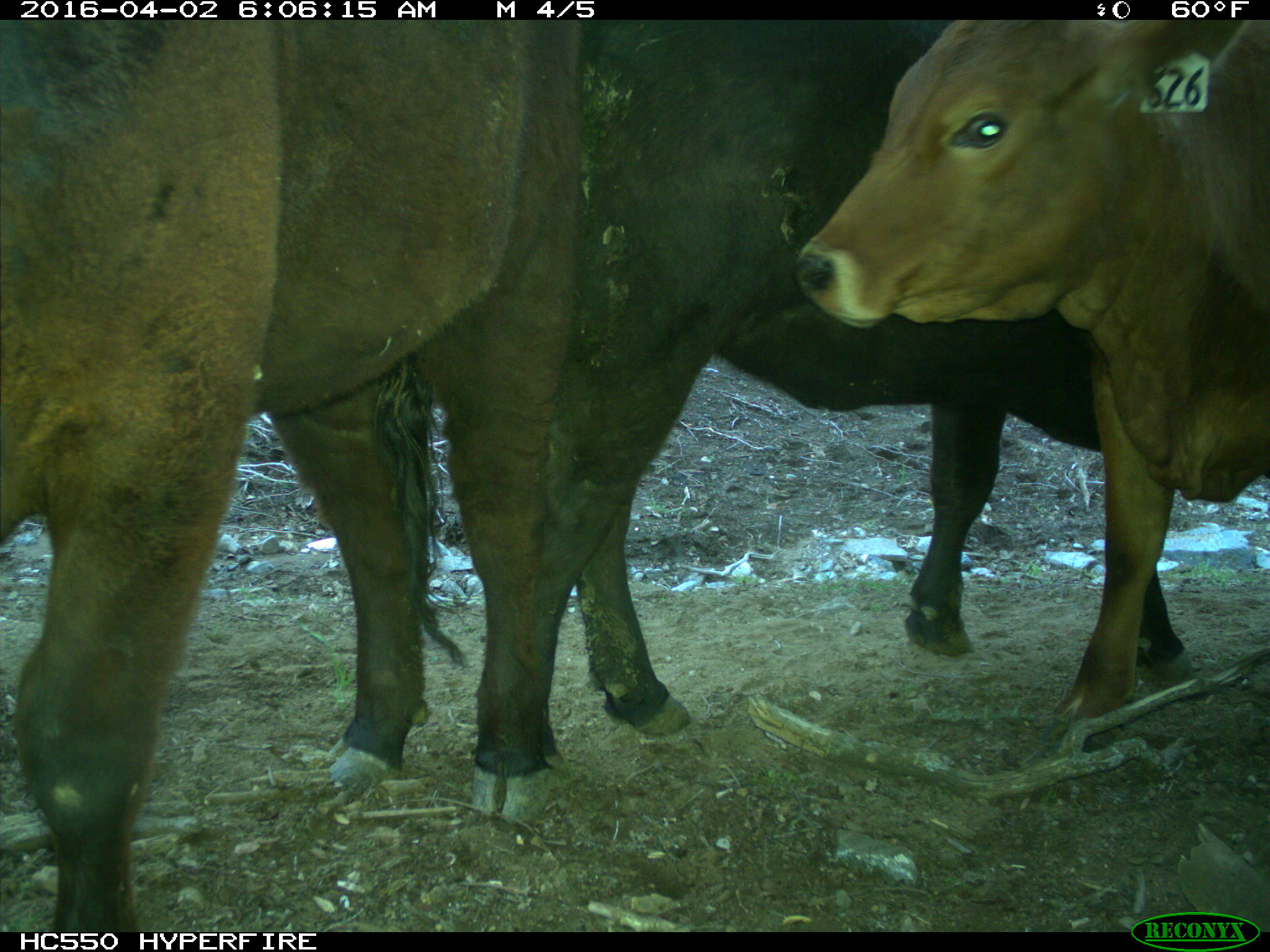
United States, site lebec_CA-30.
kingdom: Animalia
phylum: Chordata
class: Mammalia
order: Artiodactyla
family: Bovidae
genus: Bos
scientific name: Bos taurus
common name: domestic cow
Bos taurus (domestic cow).